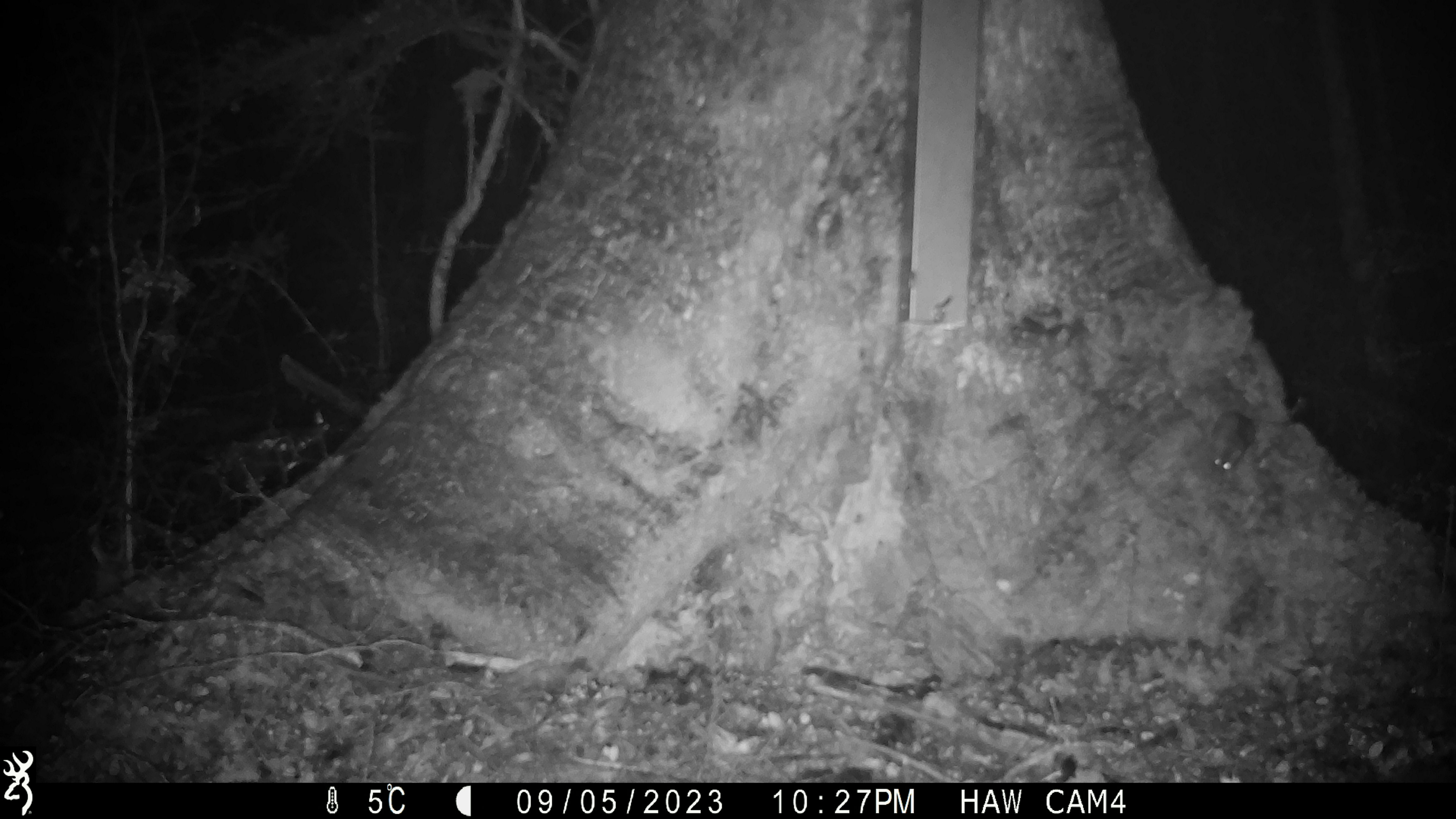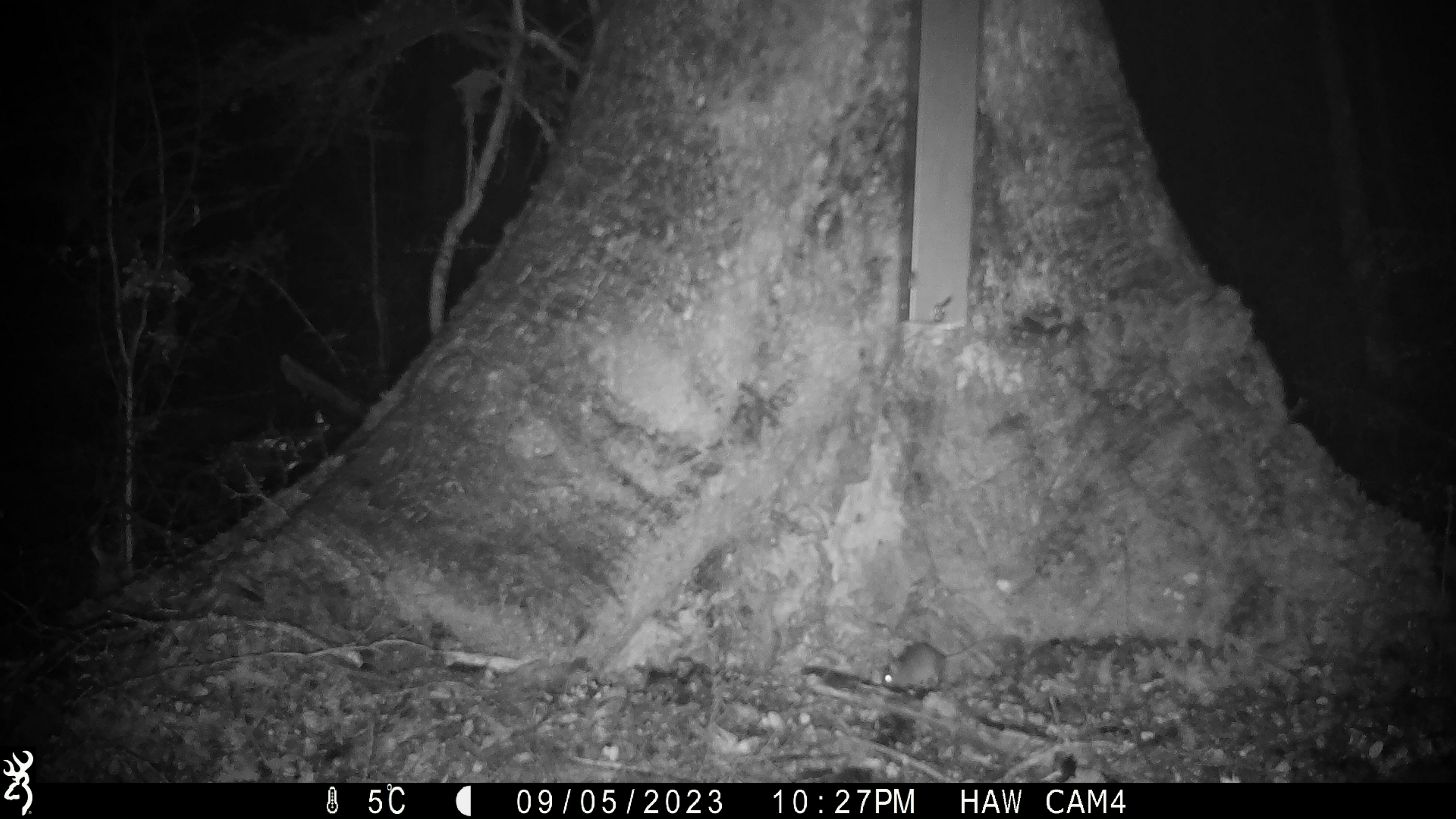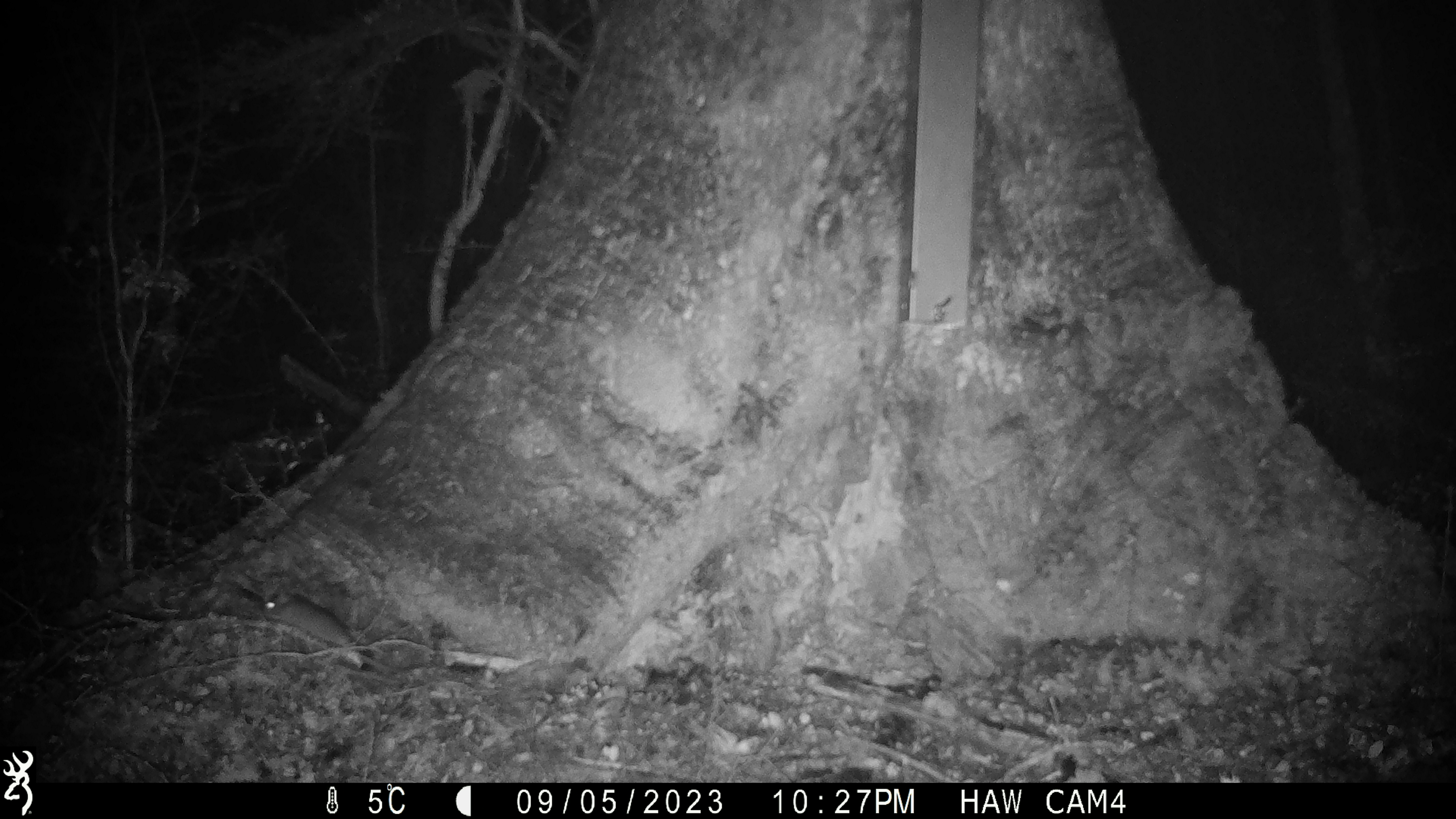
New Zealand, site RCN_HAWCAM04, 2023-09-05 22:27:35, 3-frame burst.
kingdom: Animalia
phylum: Chordata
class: Mammalia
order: Rodentia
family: Muridae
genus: Mus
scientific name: Mus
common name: mouse